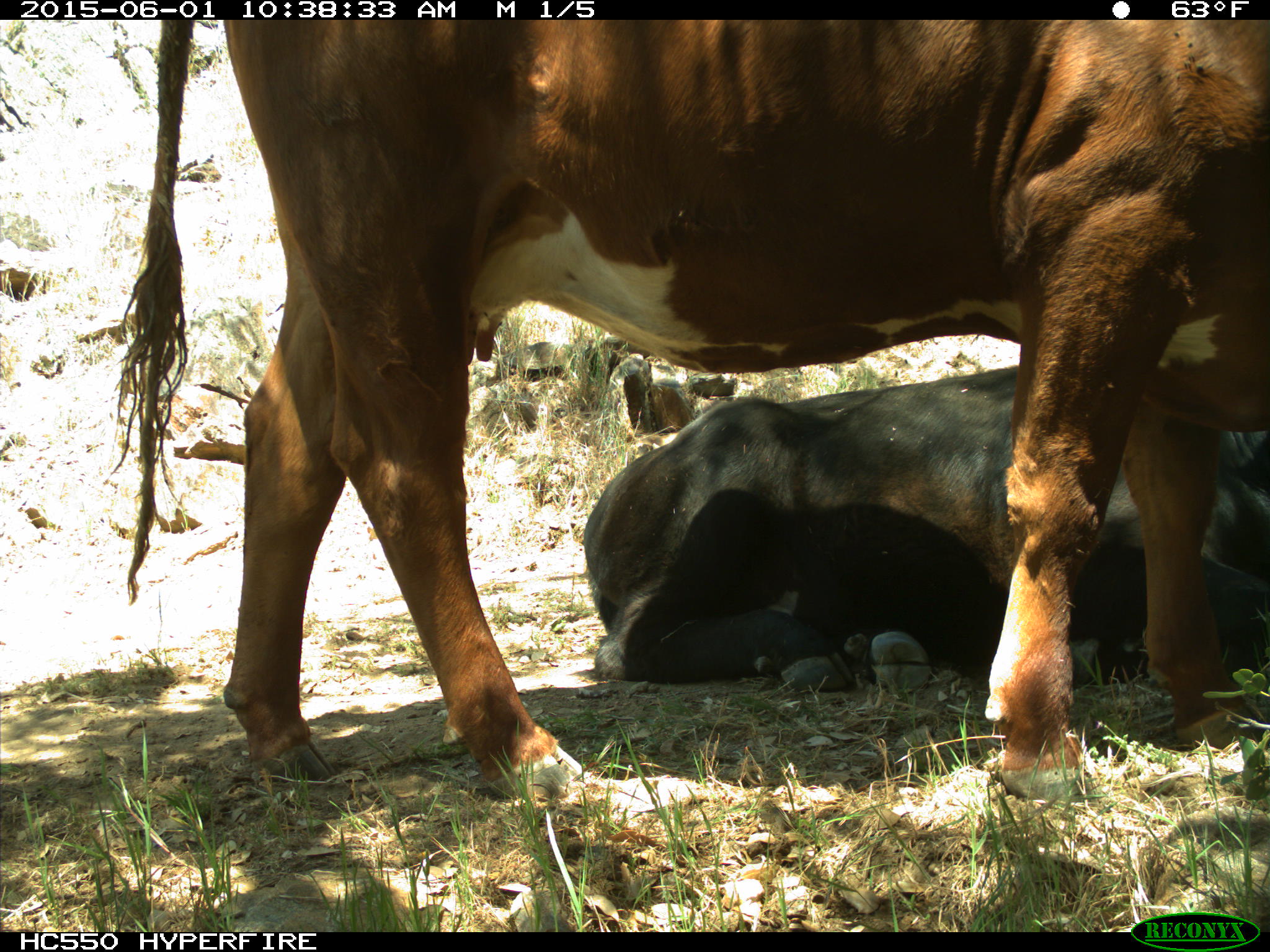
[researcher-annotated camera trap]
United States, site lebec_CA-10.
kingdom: Animalia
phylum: Chordata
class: Mammalia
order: Artiodactyla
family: Bovidae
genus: Bos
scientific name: Bos taurus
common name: domestic cow